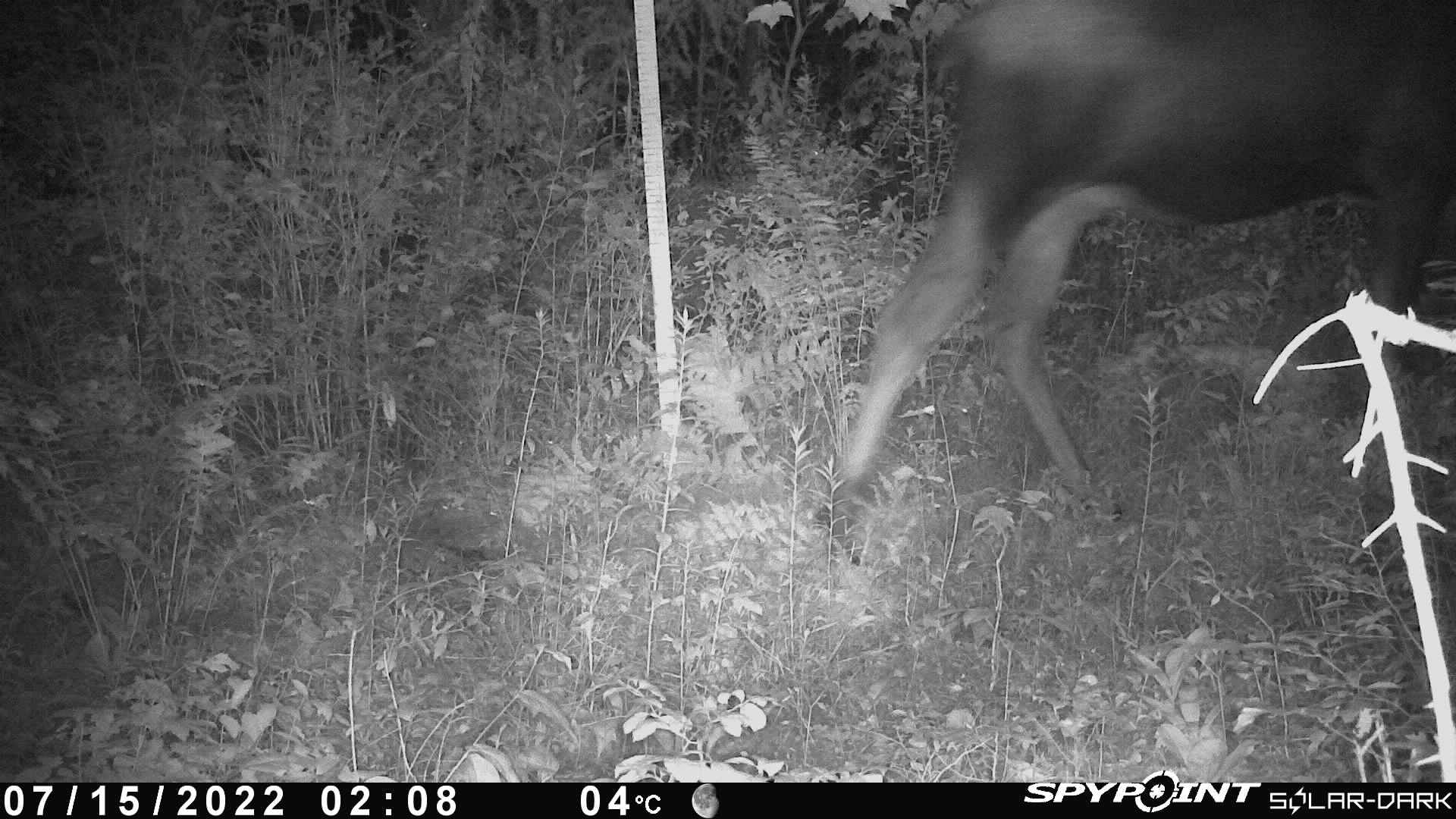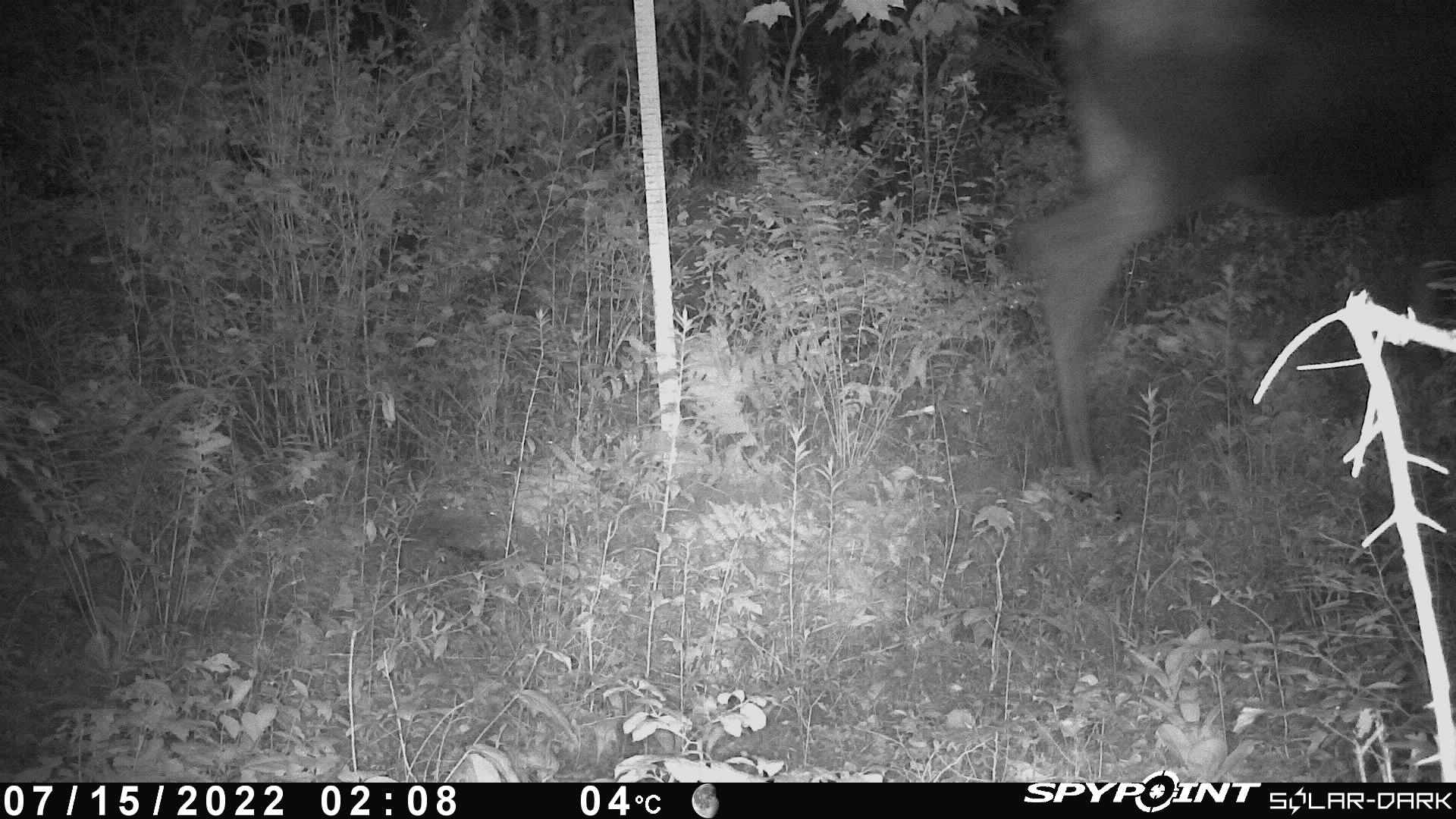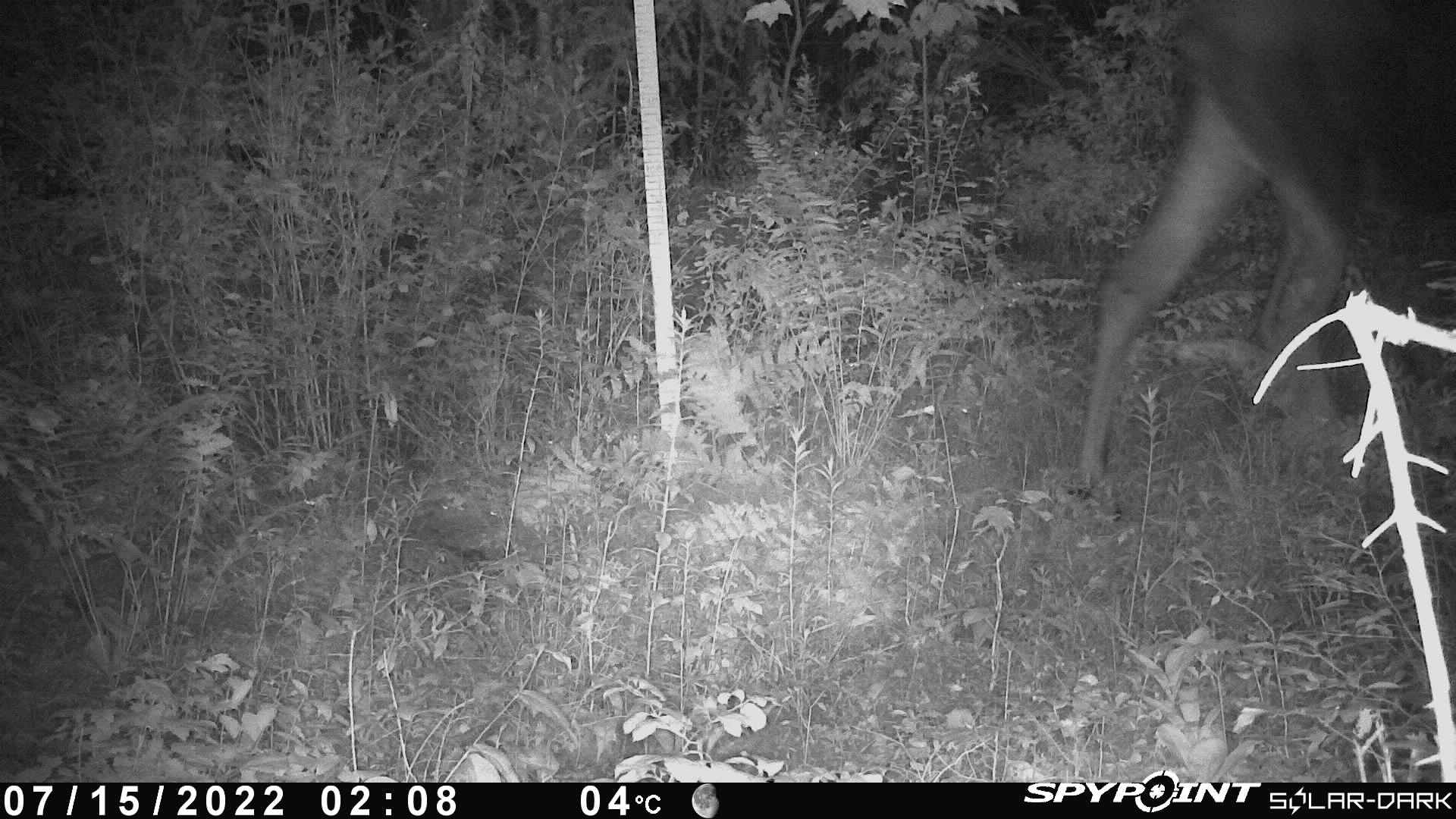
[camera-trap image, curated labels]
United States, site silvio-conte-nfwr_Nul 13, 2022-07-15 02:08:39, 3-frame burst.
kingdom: Animalia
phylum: Chordata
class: Mammalia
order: Artiodactyla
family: Cervidae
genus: Alces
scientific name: Alces alces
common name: moose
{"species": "moose (Alces alces)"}